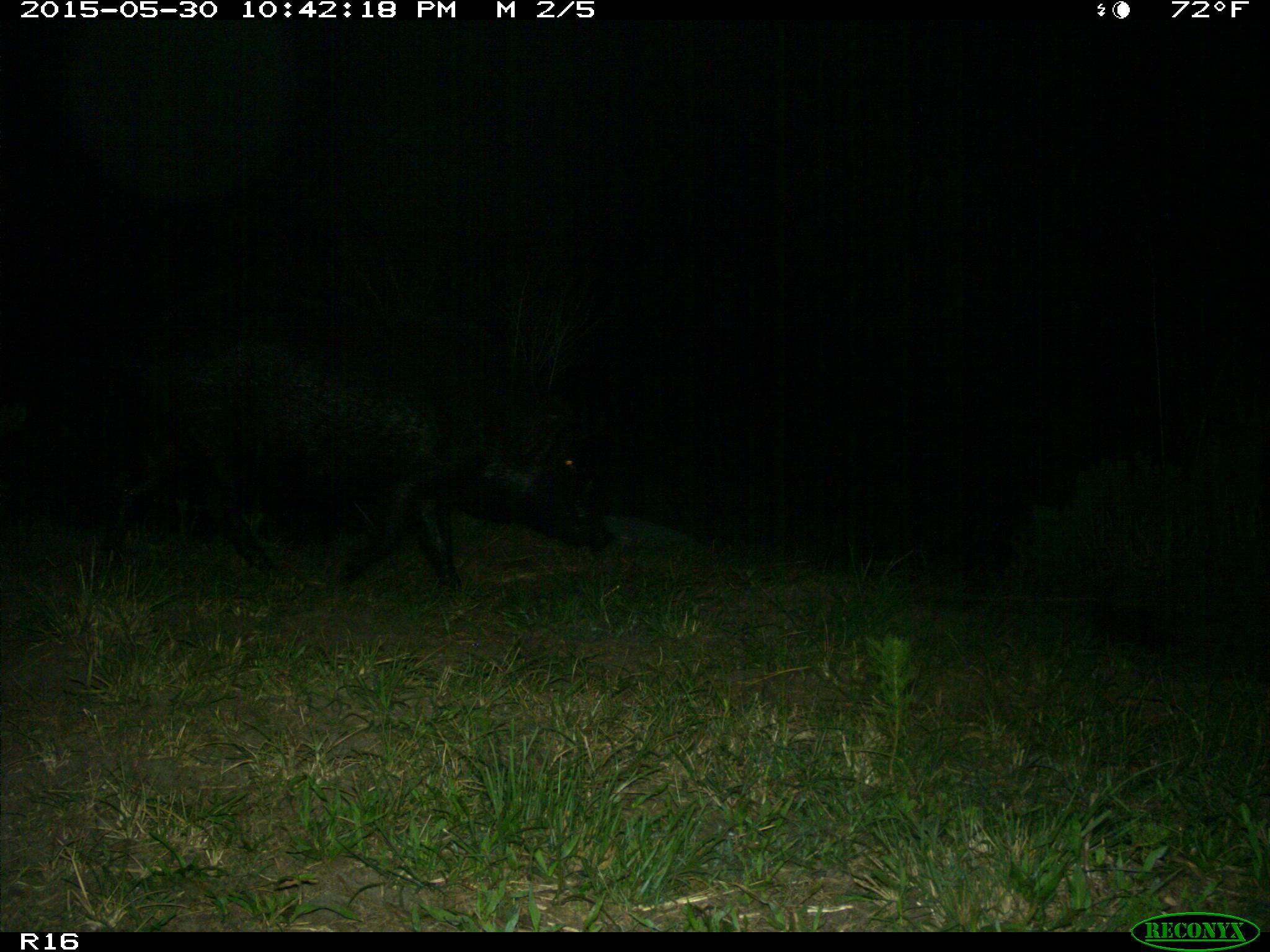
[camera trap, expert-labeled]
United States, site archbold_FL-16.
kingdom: Animalia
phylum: Chordata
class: Mammalia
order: Artiodactyla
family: Suidae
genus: Sus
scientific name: Sus scrofa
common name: wild boar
Sus scrofa (wild boar).